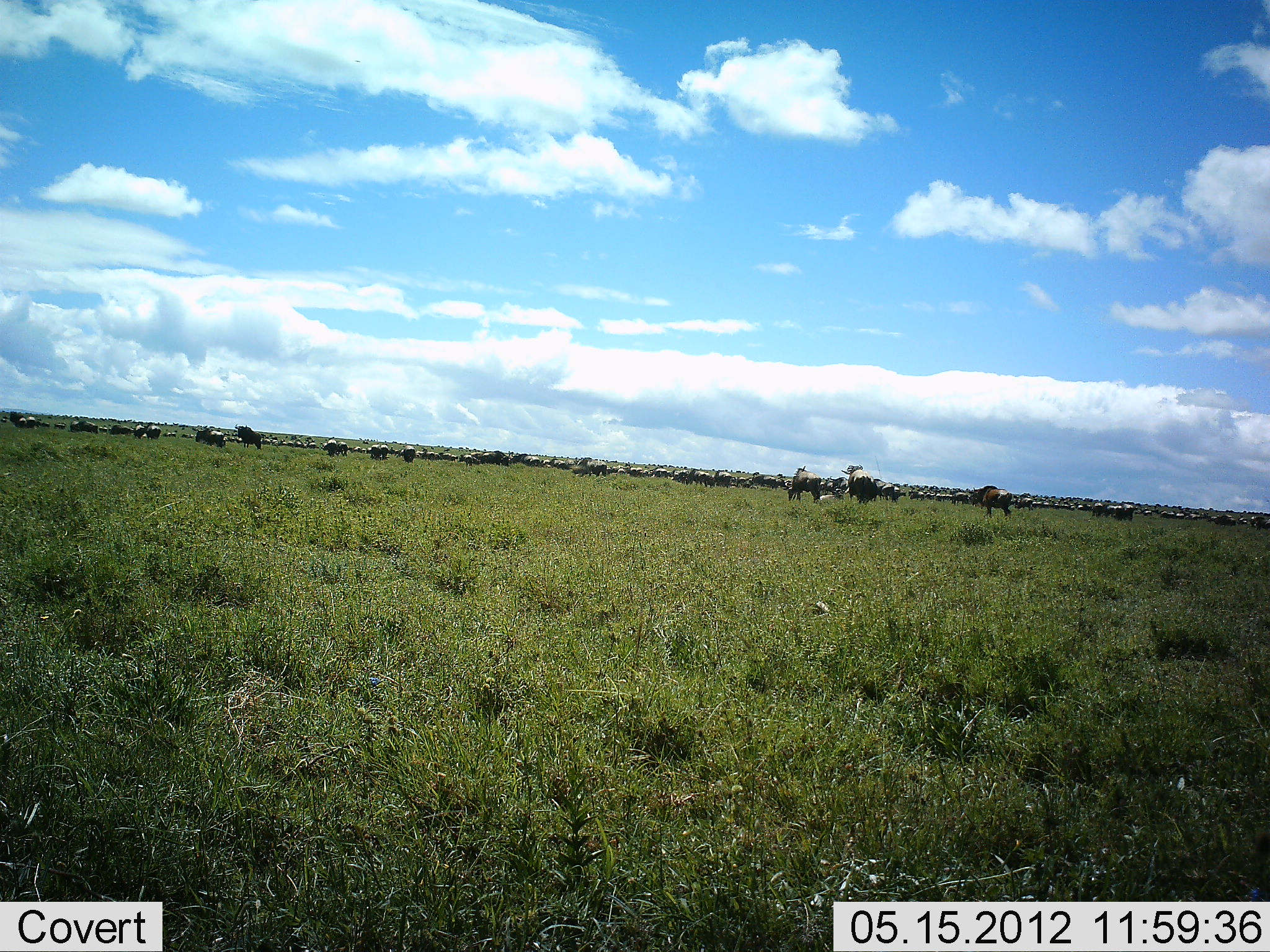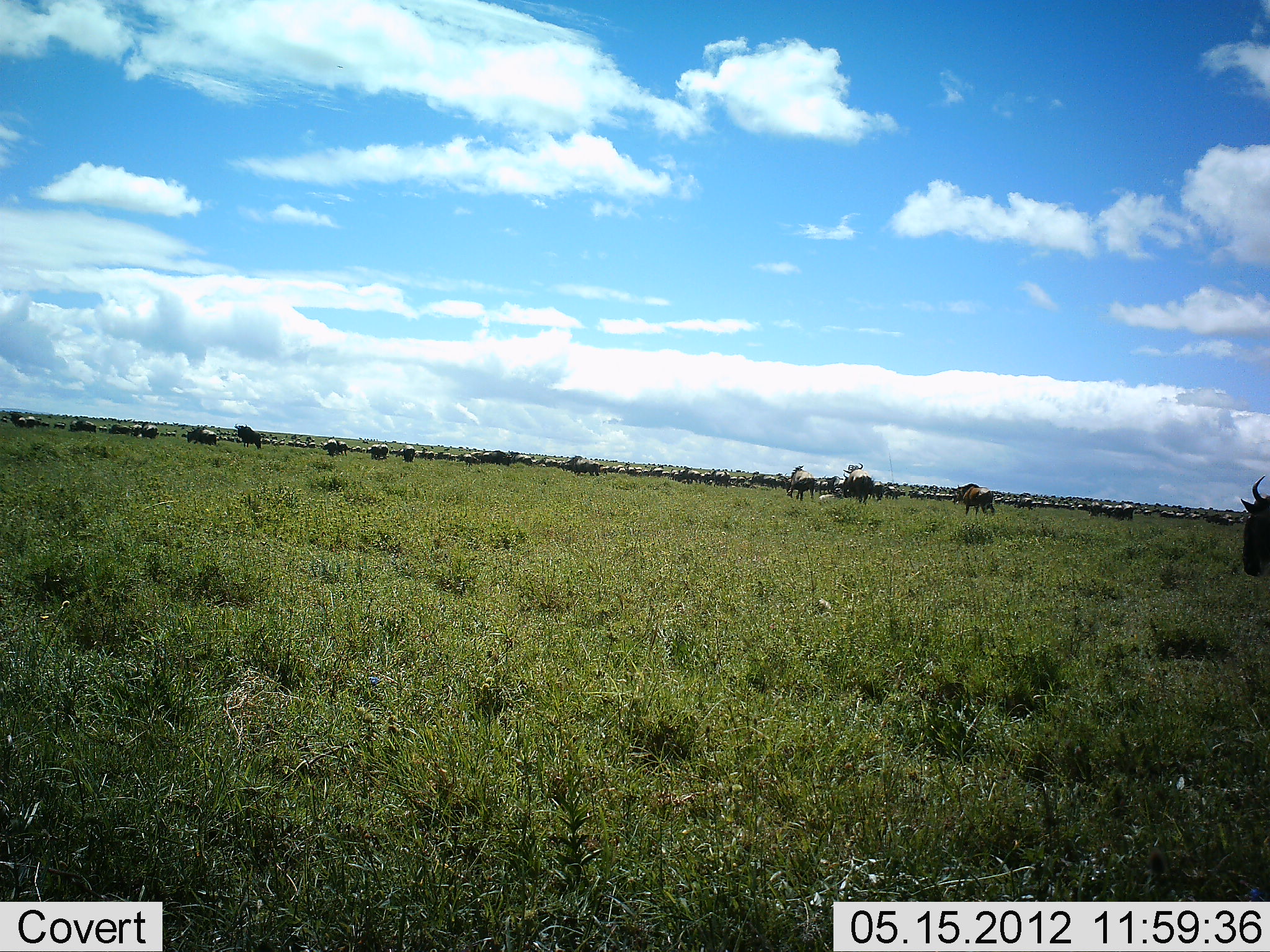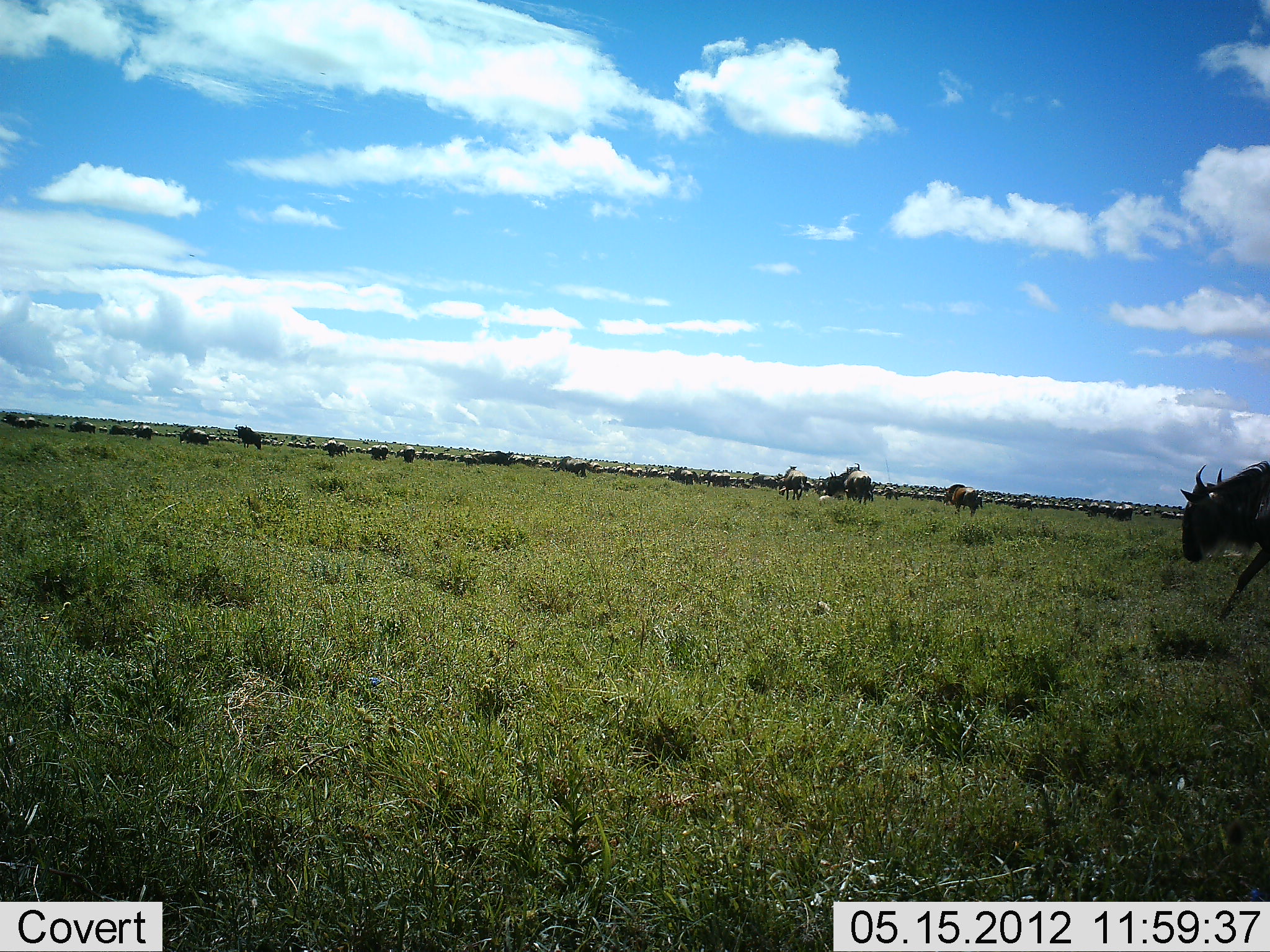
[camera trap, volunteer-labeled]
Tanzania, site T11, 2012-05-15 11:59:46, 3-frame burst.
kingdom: Animalia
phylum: Chordata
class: Mammalia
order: Artiodactyla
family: Bovidae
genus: Connochaetes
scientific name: Connochaetes taurinus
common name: blue wildebeest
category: wildebeest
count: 51+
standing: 30%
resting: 0%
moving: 90%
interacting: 0%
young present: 0%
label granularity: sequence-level